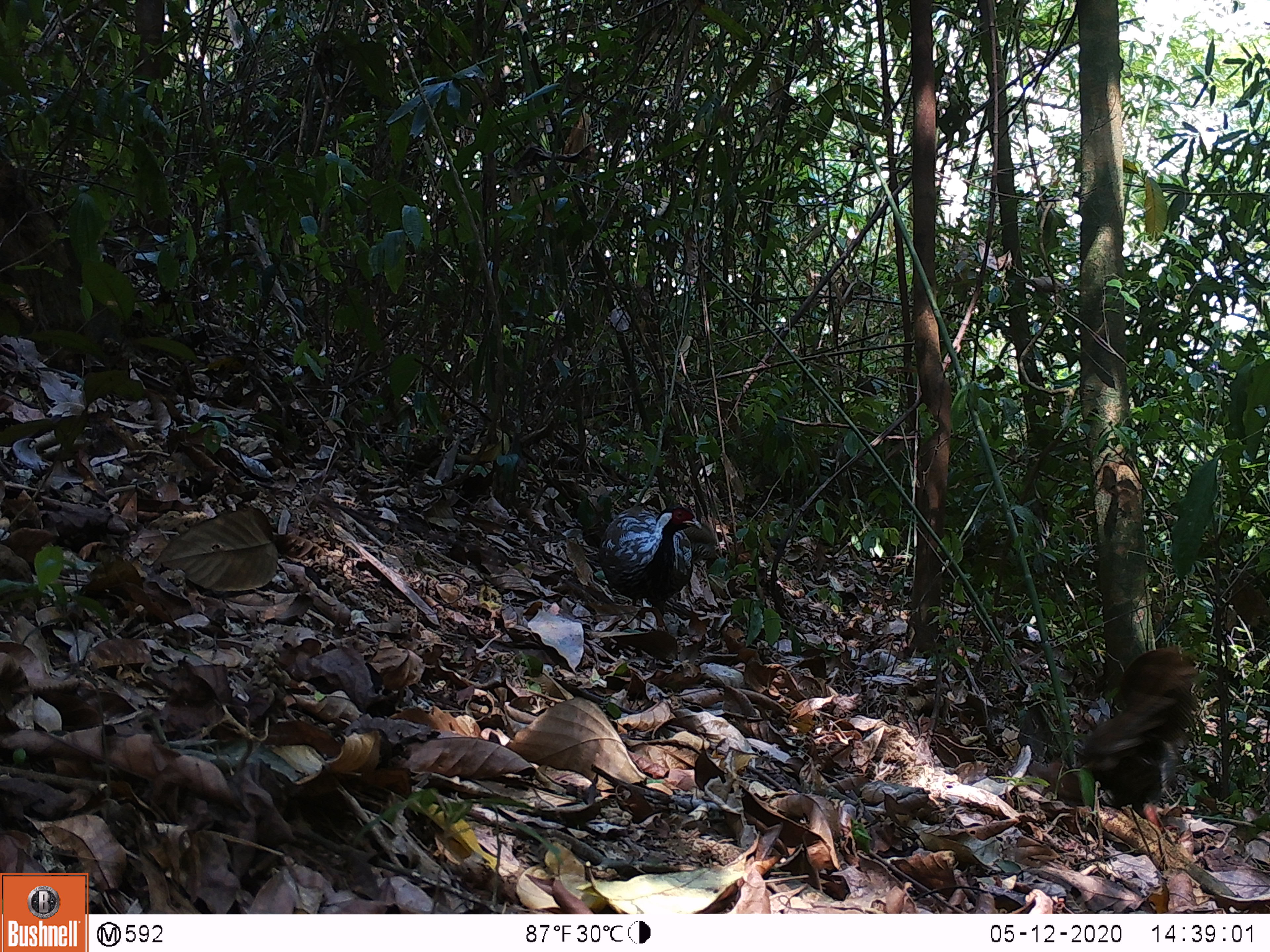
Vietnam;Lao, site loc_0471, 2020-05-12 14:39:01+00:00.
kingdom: Animalia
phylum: Chordata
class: Aves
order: Galliformes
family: Phasianidae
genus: Lophura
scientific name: Lophura nycthemera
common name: silver pheasant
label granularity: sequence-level